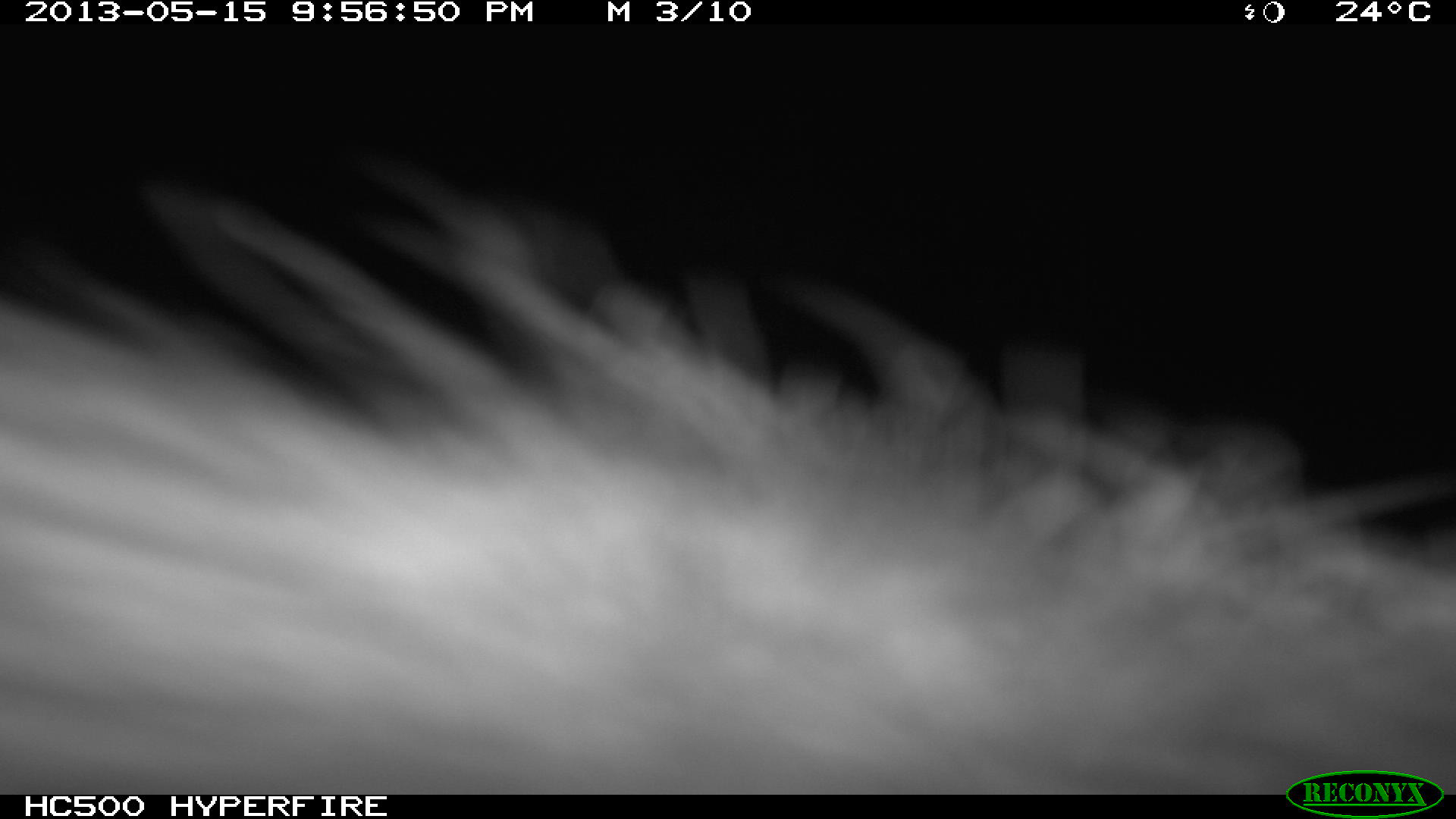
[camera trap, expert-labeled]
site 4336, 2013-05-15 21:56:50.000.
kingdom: Animalia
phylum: Chordata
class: Mammalia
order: Didelphimorphia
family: Didelphidae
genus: Didelphis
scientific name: Didelphis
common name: american opossums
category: didelphis sp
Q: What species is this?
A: Didelphis sp (american opossums) (Didelphis).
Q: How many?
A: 1.